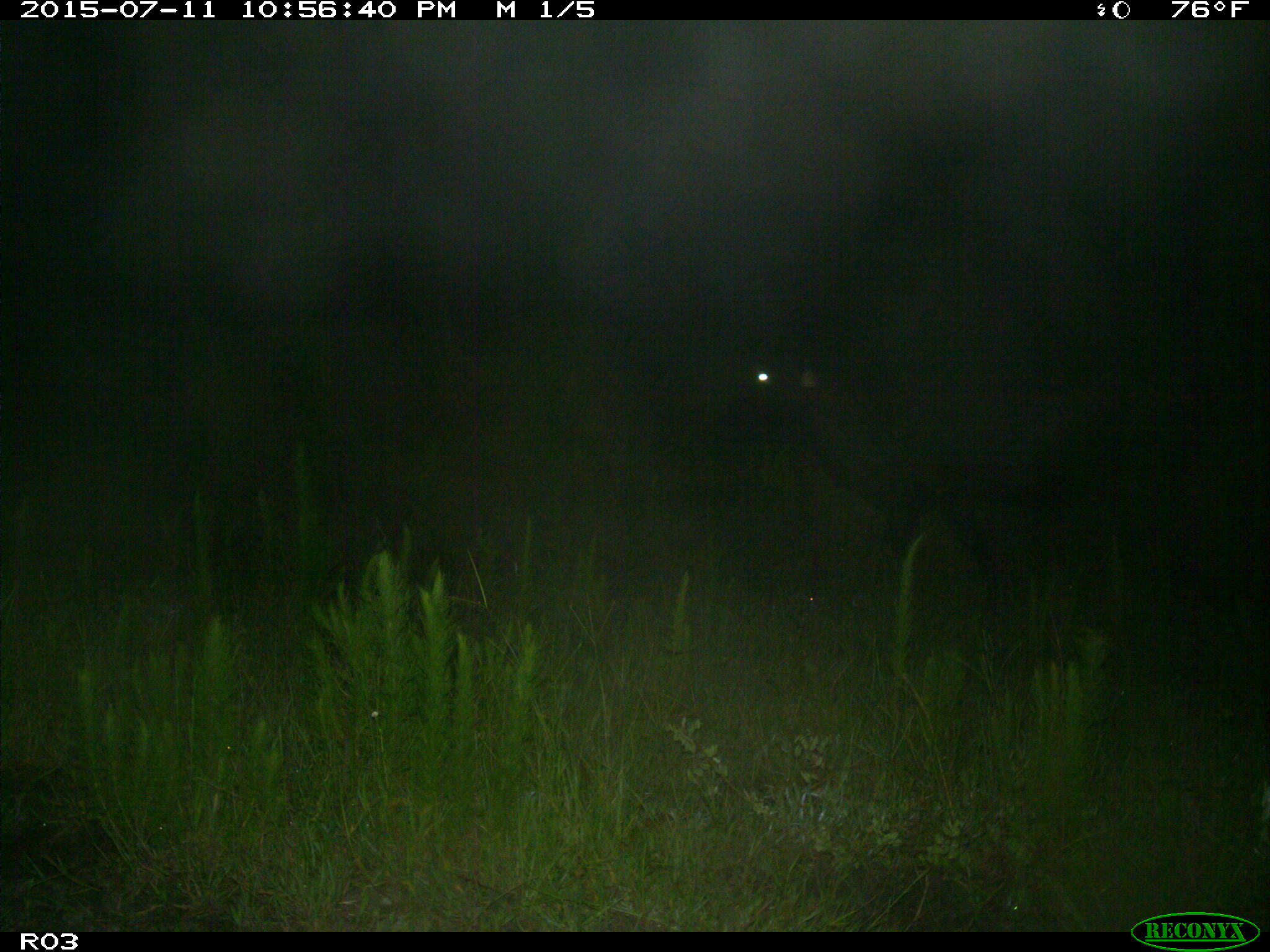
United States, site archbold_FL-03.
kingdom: Animalia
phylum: Chordata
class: Mammalia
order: Artiodactyla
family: Bovidae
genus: Bos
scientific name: Bos taurus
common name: domestic cow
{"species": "Bos taurus (domestic cow)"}